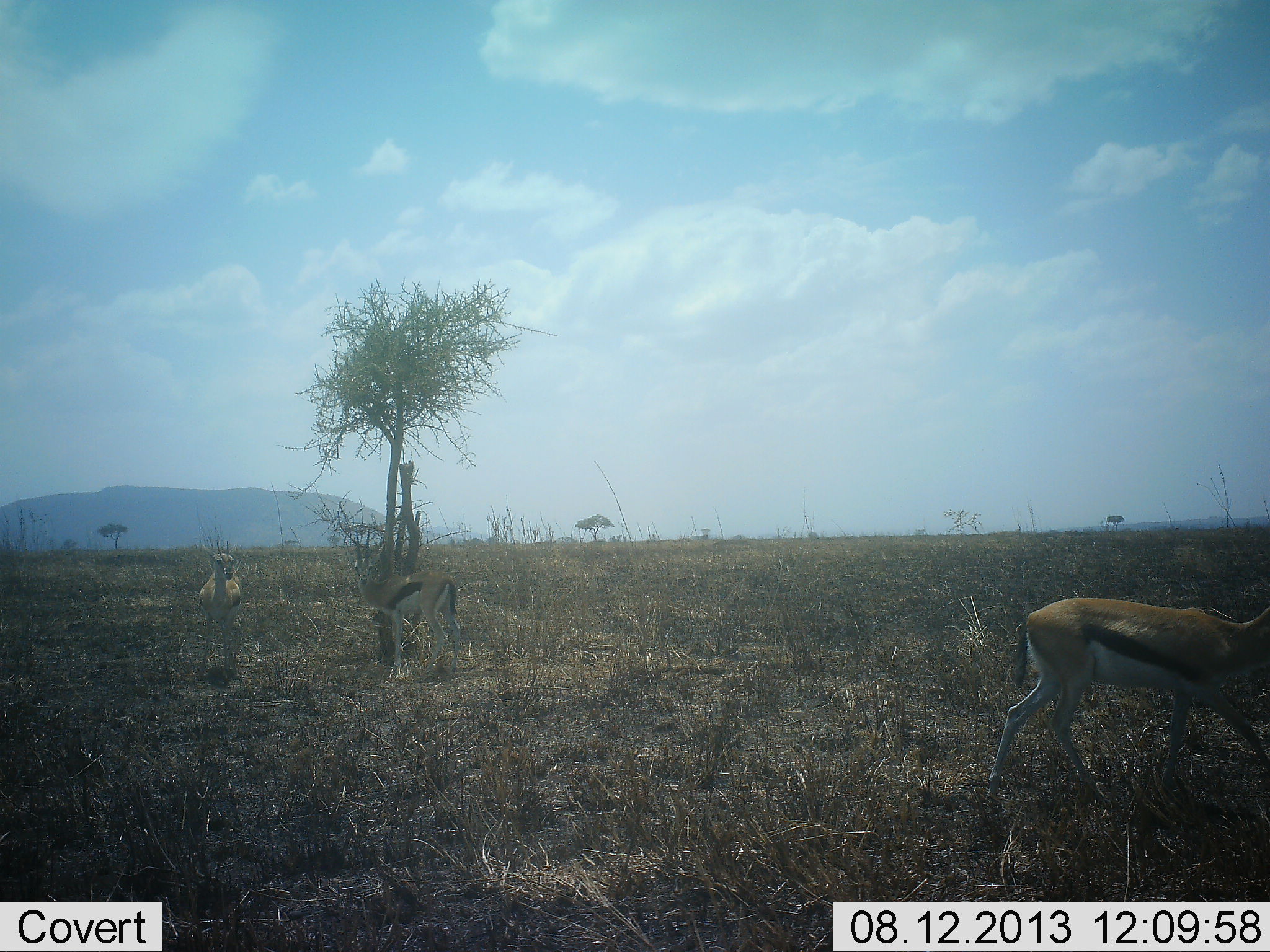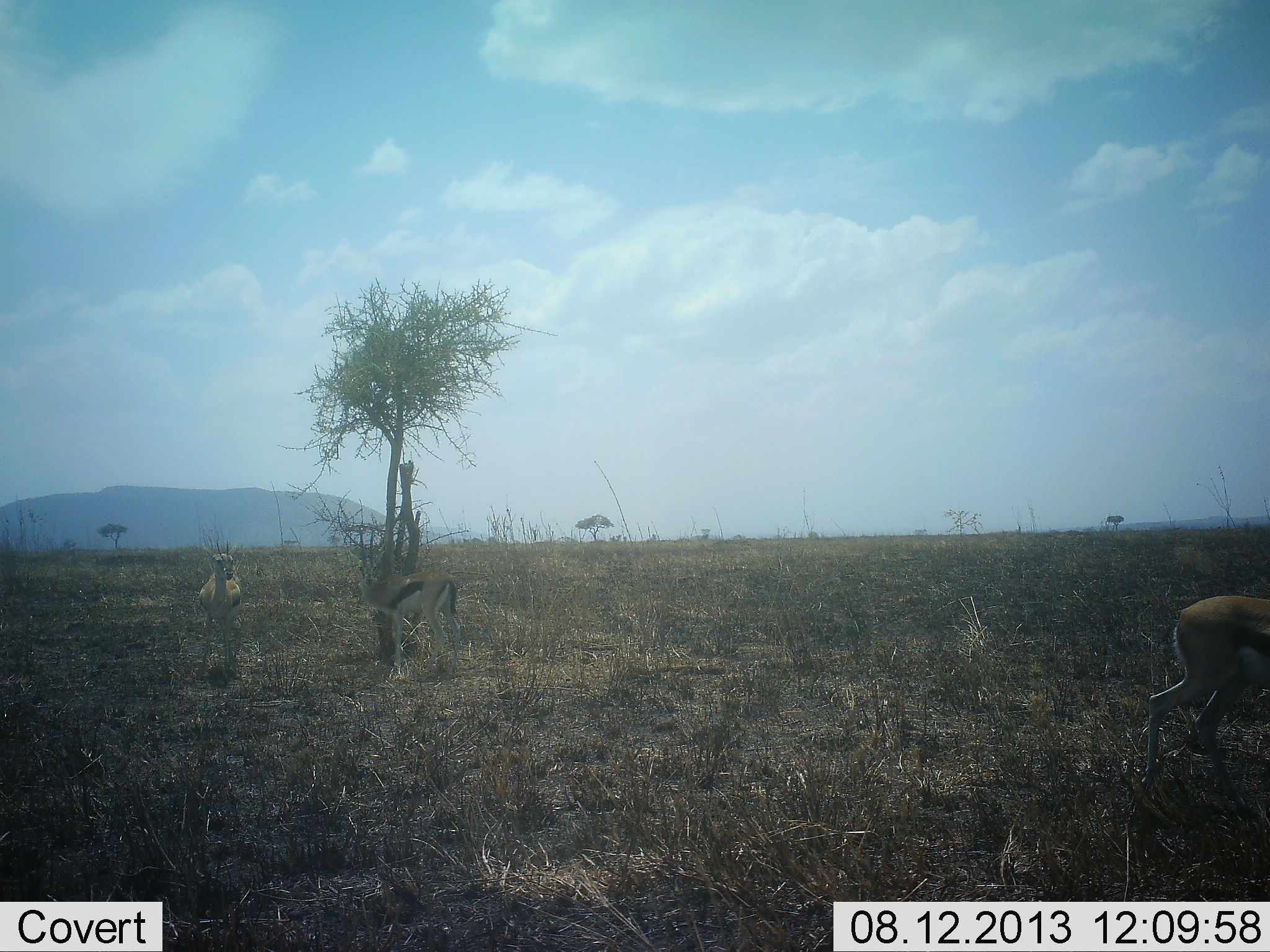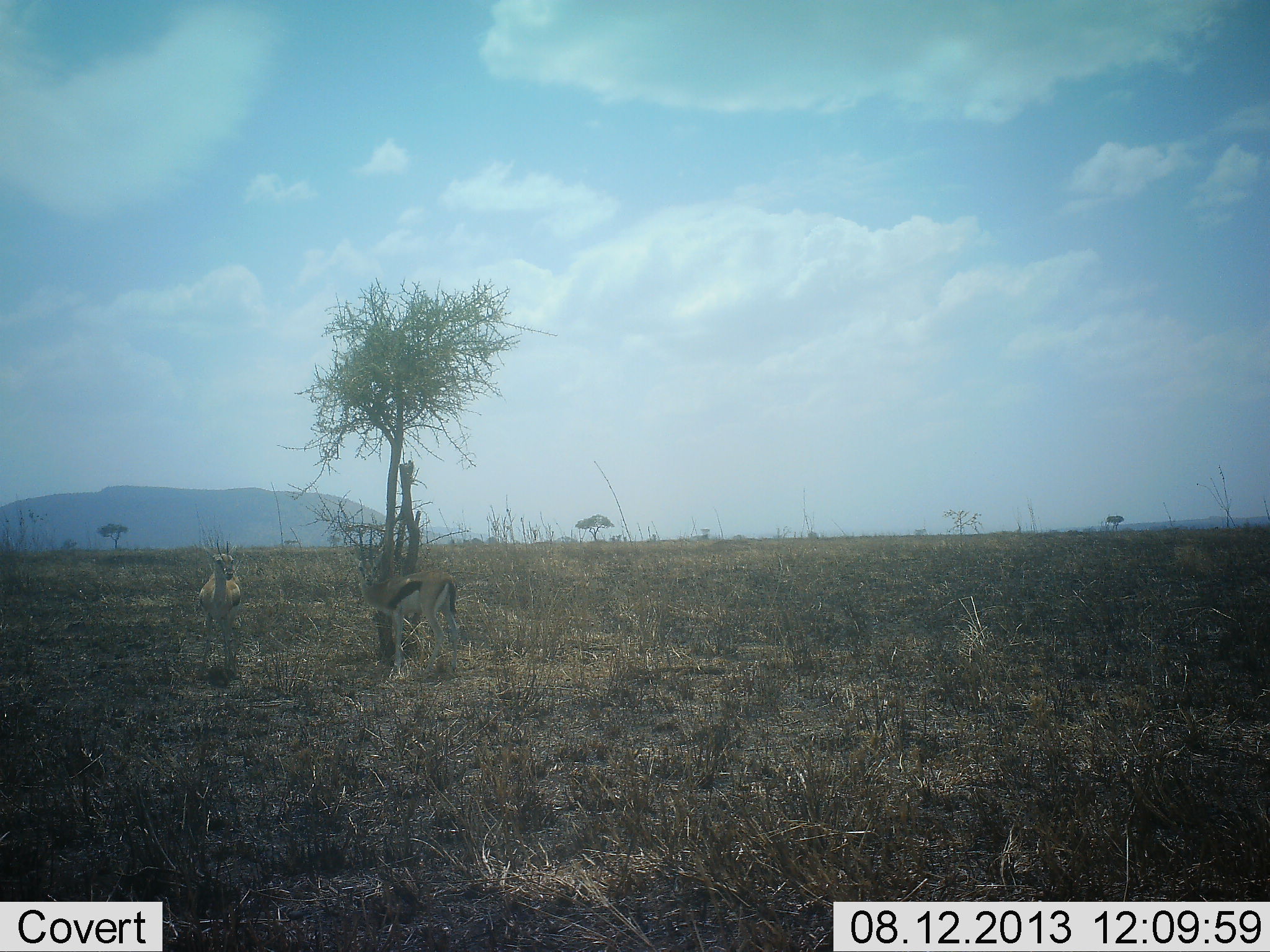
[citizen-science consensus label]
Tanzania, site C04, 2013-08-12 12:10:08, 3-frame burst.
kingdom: Animalia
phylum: Chordata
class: Mammalia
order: Artiodactyla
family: Bovidae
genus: Eudorcas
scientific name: Eudorcas thomsonii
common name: thomson's gazelle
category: gazellethomsons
Gazellethomsons (thomson's gazelle) (Eudorcas thomsonii), count 3. Behavior (volunteer vote fractions): standing 100%, resting 0%, moving 90%, interacting 0%. Young present (vote fraction): 0%. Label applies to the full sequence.